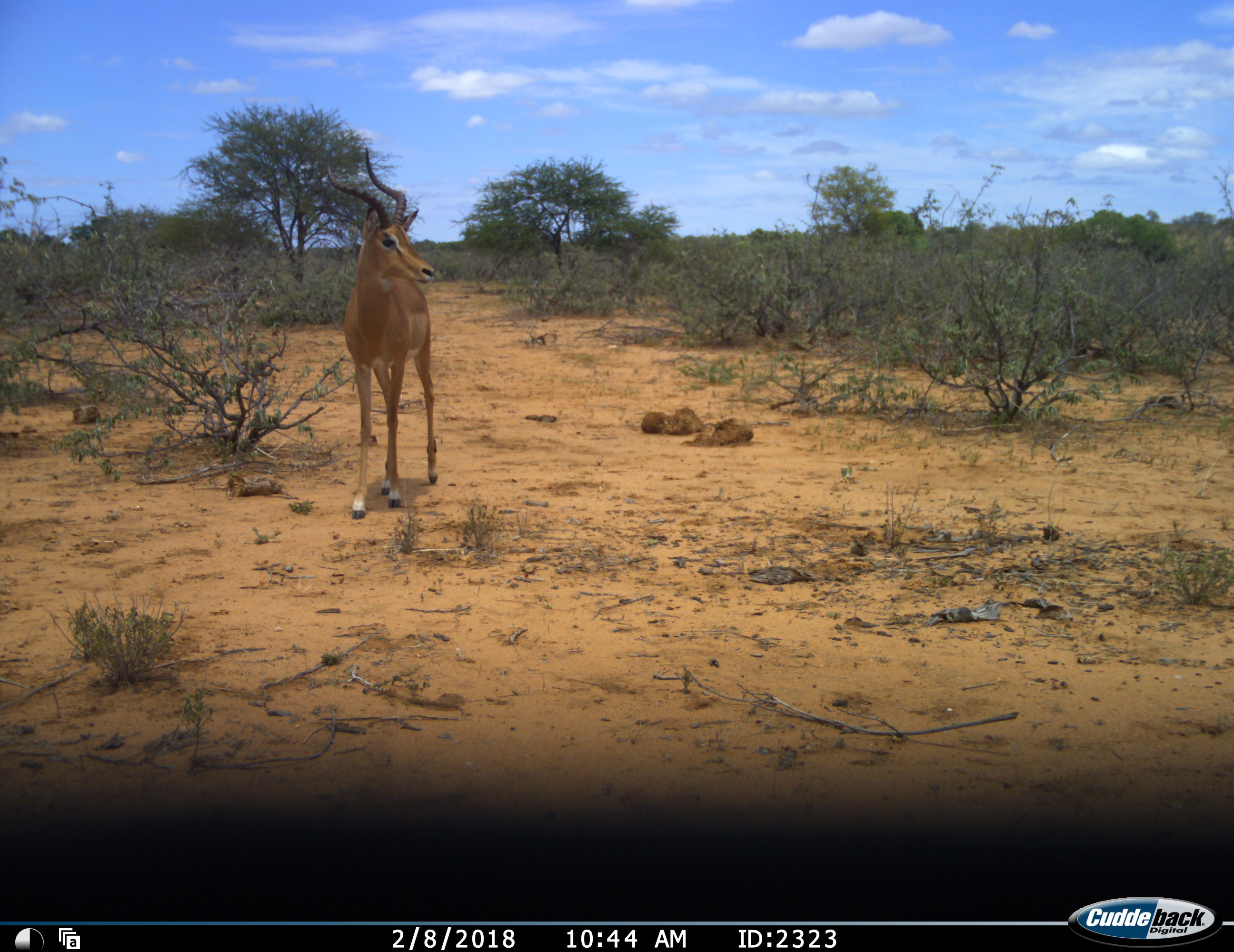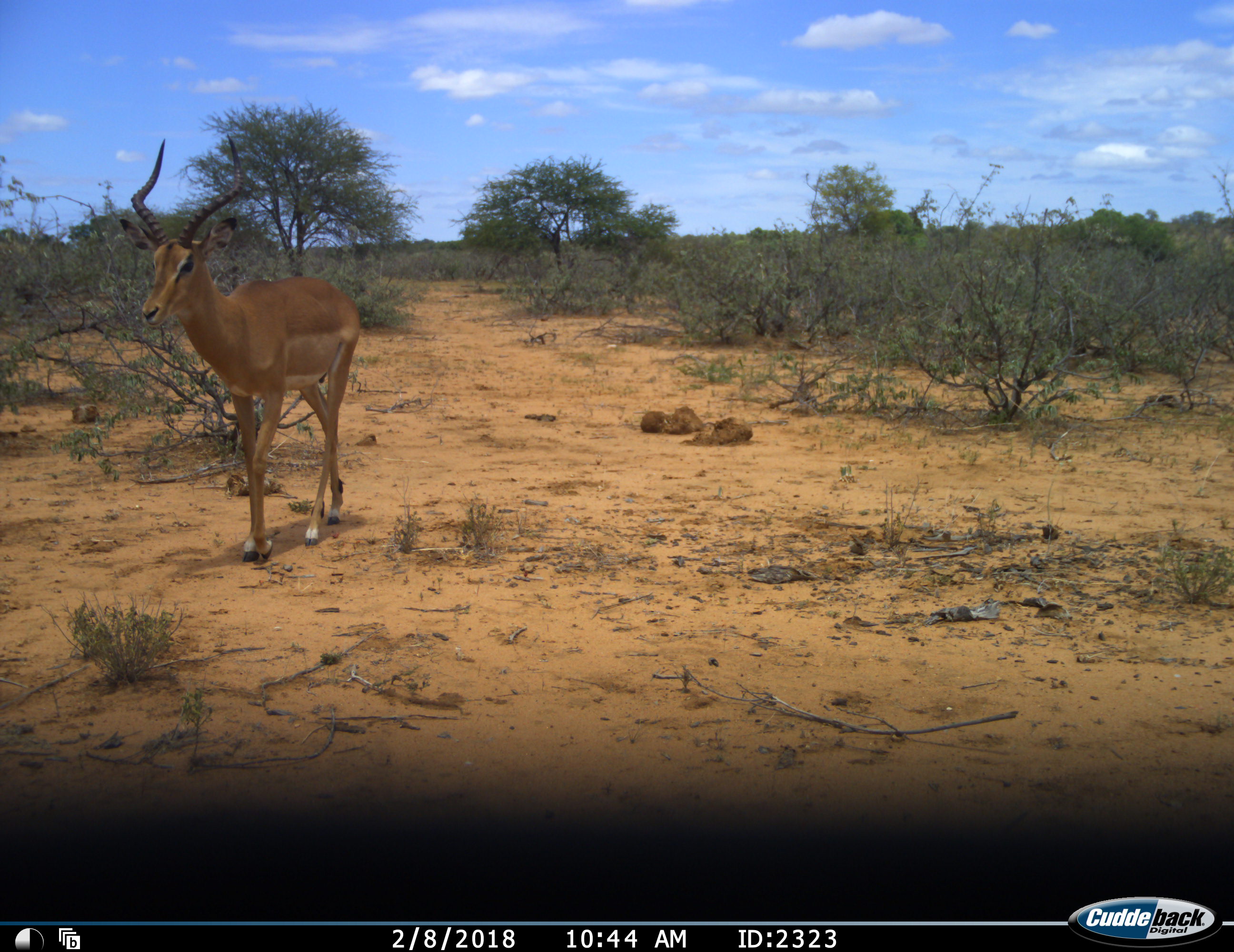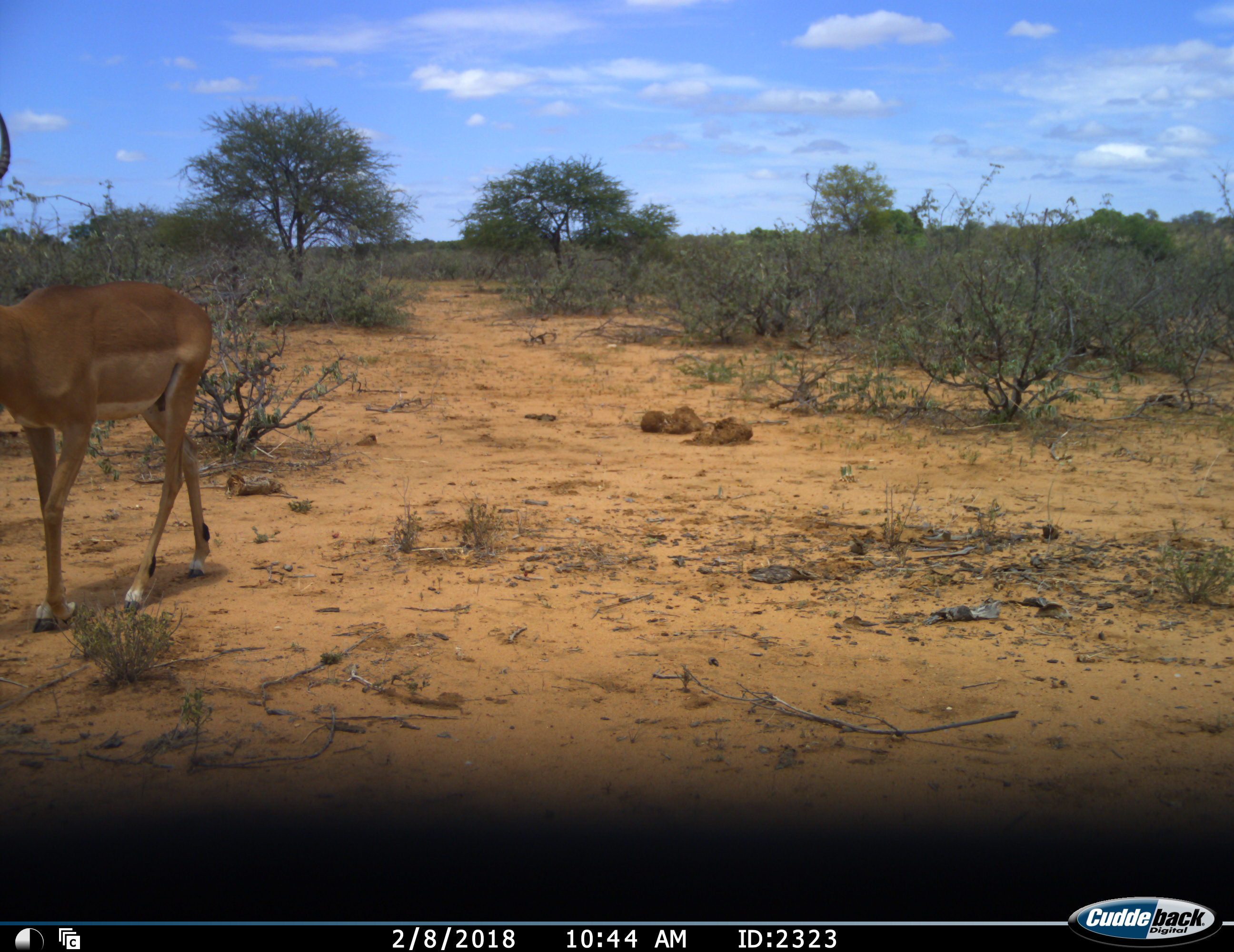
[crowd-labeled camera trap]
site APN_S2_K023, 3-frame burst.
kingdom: Animalia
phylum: Chordata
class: Mammalia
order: Artiodactyla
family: Bovidae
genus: Aepyceros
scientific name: Aepyceros melampus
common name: impala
Impala (Aepyceros melampus), count 1. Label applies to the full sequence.